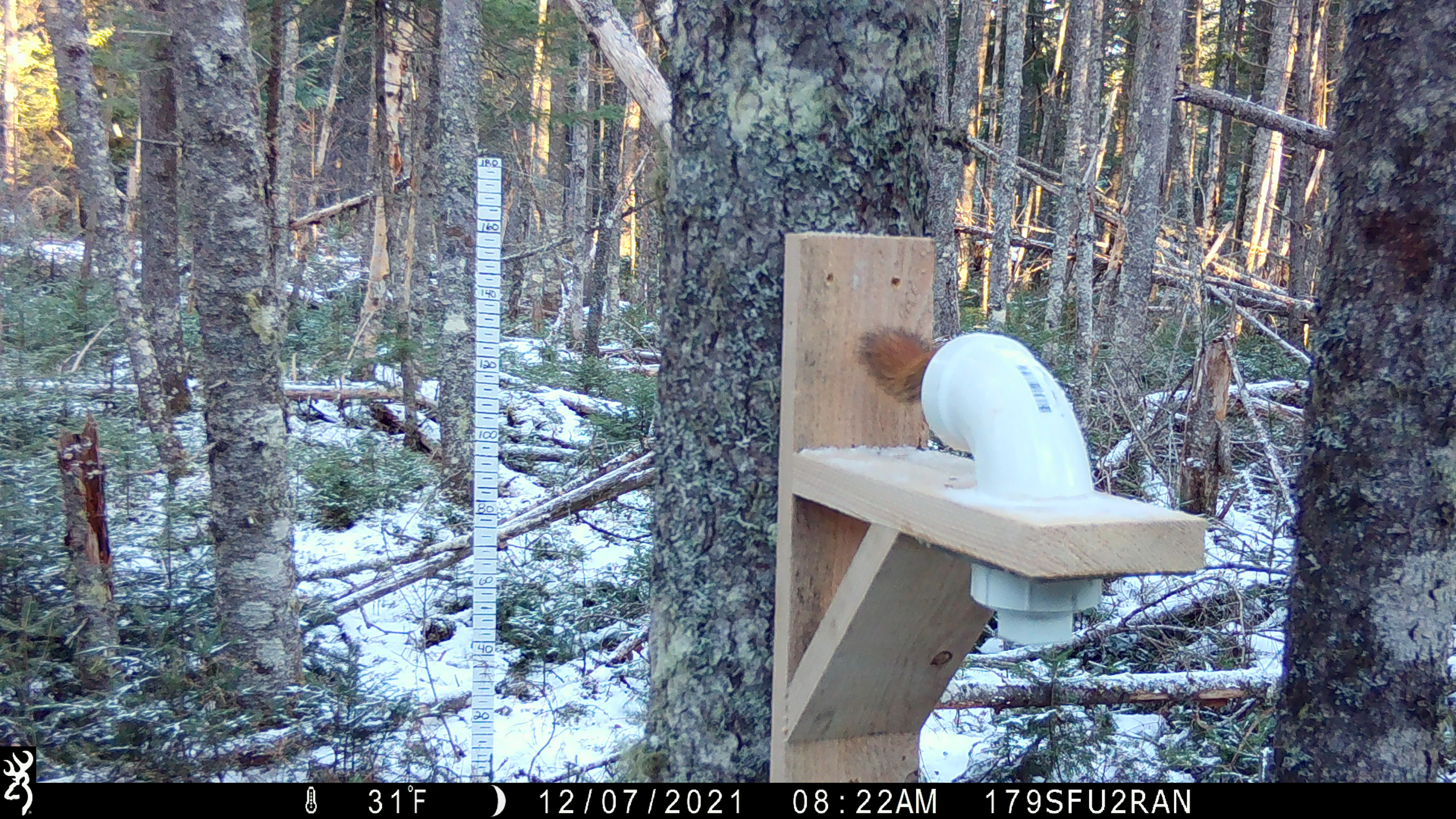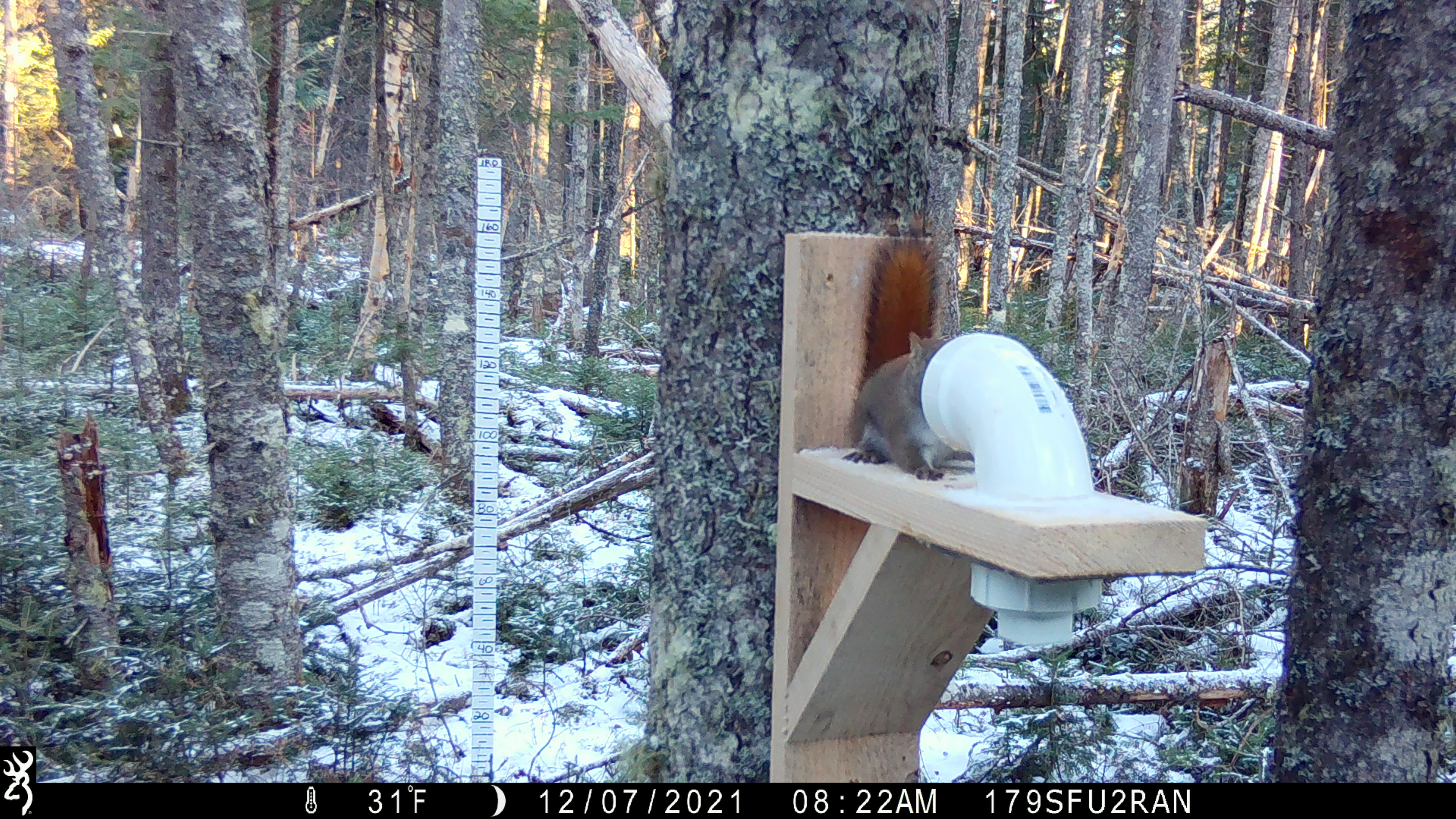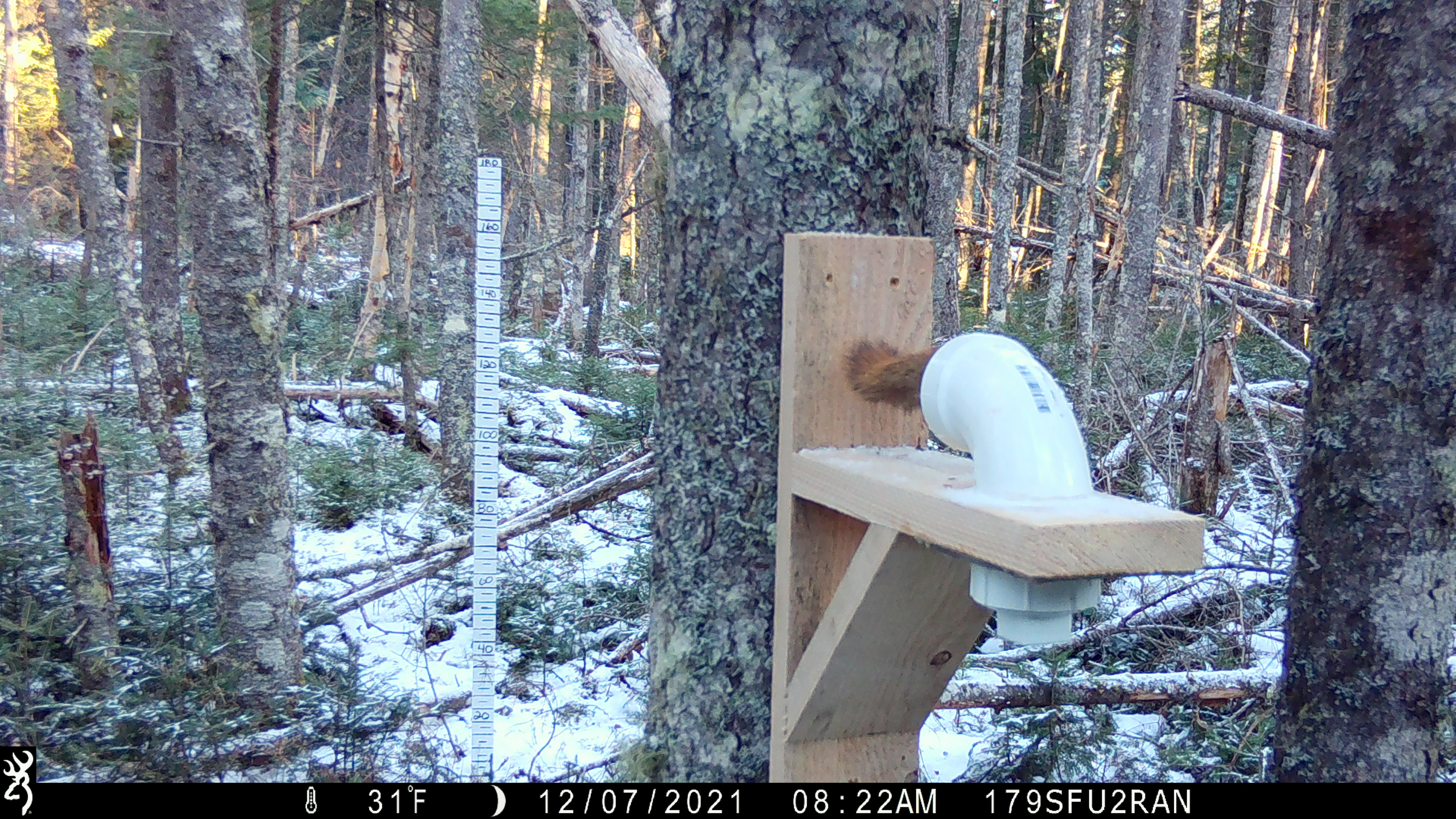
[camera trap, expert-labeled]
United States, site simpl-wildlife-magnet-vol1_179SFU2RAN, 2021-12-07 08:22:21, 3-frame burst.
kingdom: Animalia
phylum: Chordata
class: Mammalia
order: Rodentia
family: Sciuridae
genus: Tamiasciurus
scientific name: Tamiasciurus hudsonicus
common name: red squirrel